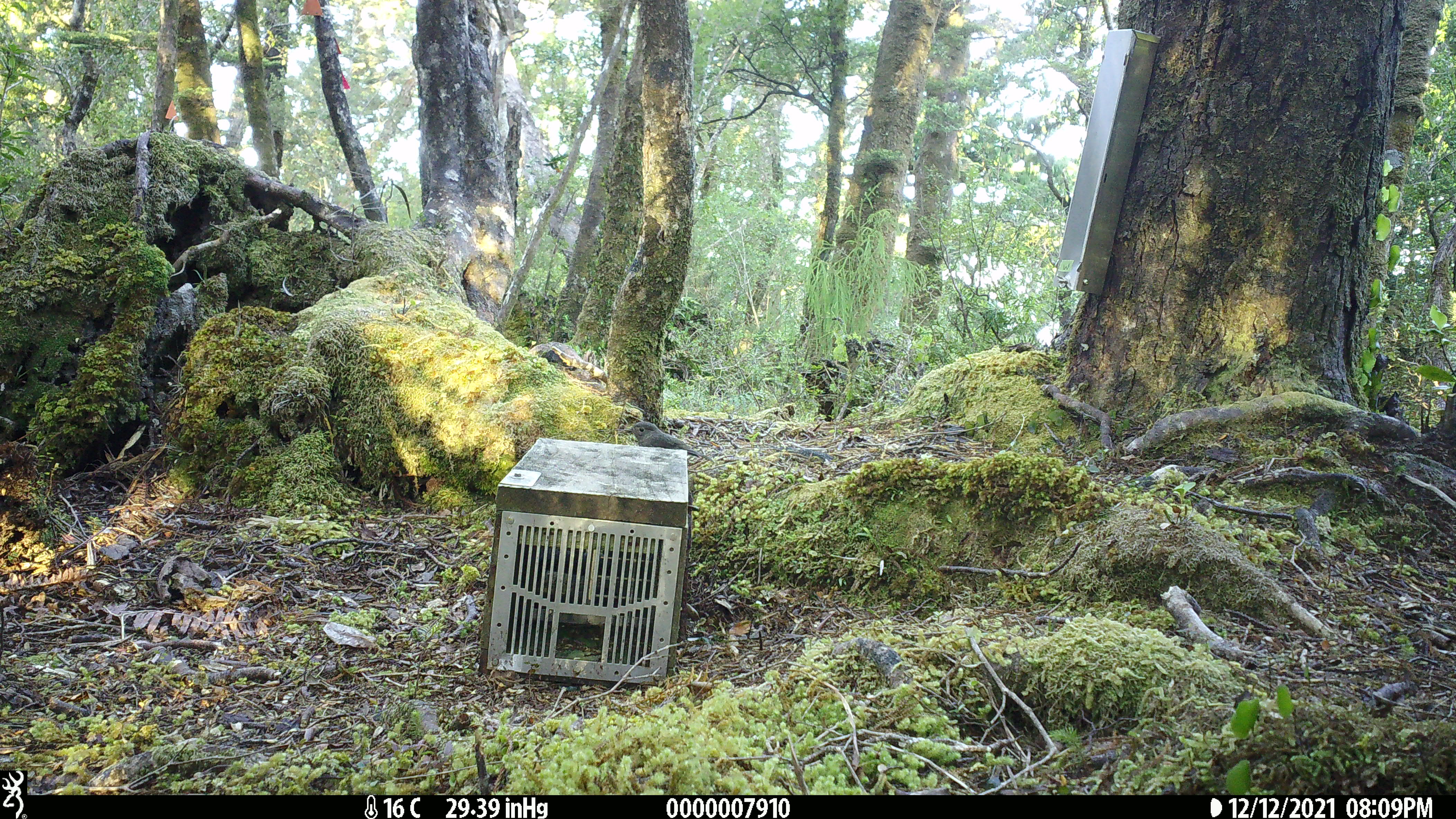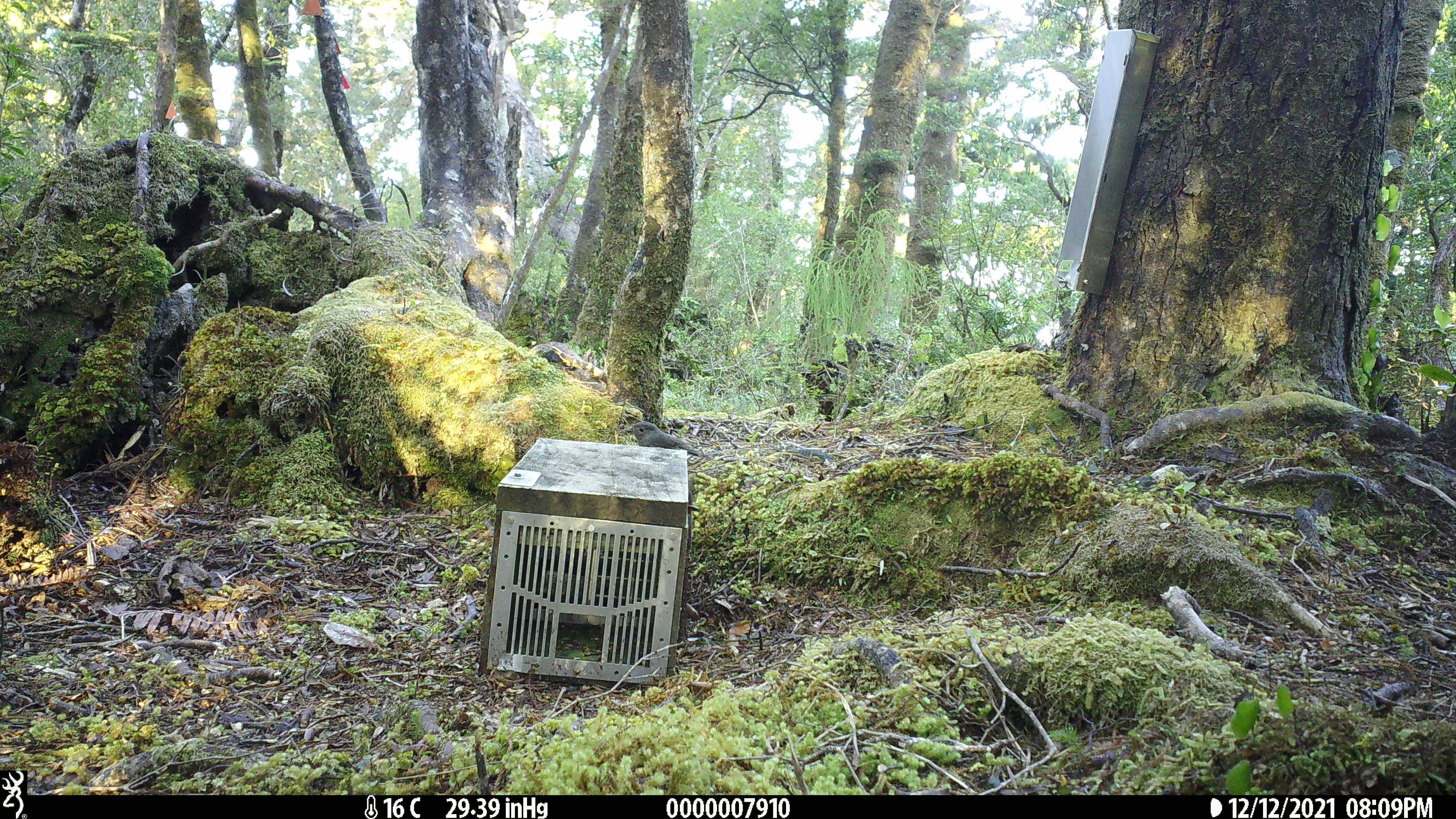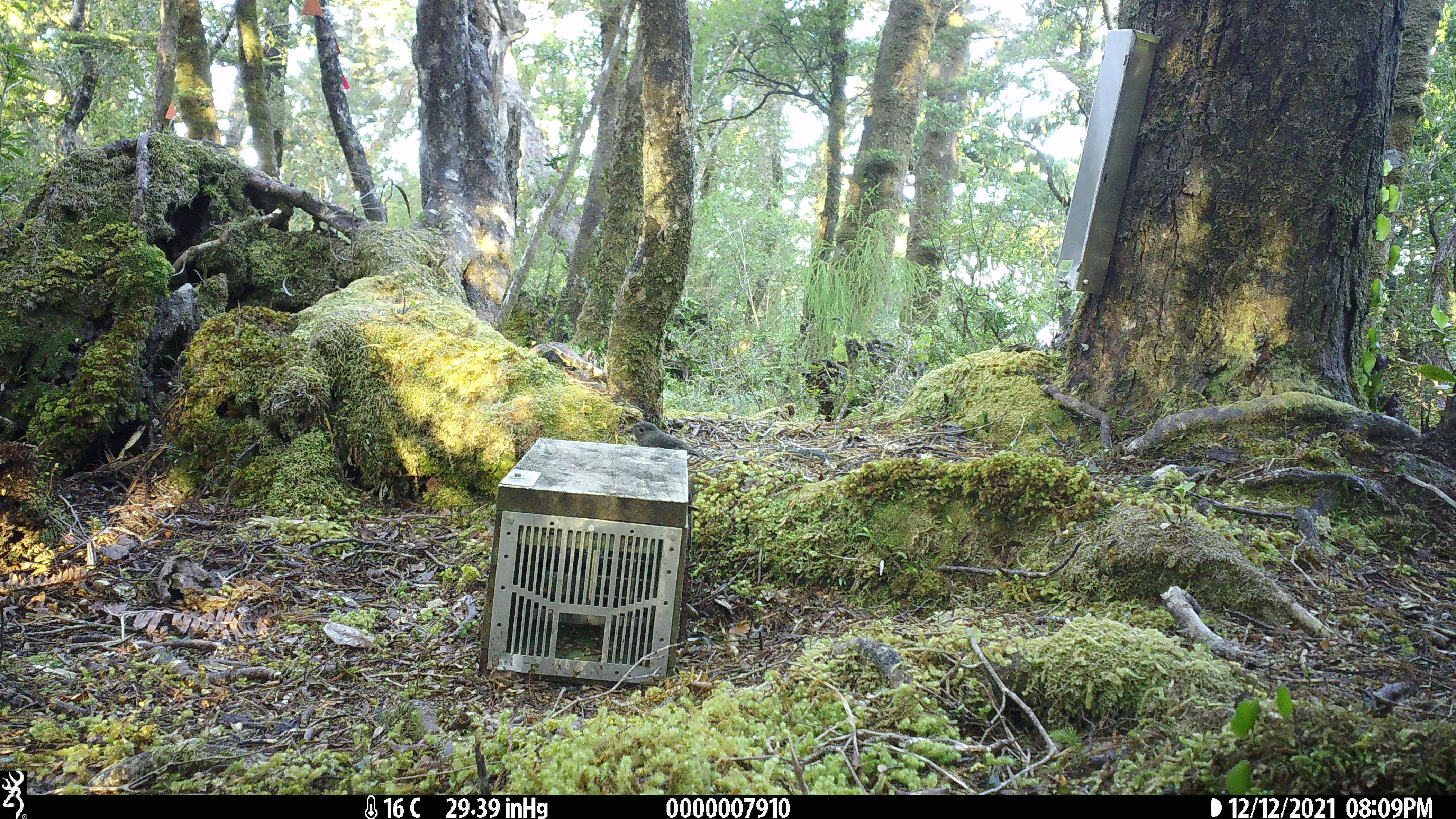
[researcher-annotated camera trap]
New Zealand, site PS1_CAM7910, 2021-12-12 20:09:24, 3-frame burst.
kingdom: Animalia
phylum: Chordata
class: Aves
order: Passeriformes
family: Petroicidae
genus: Petroica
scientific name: Petroica australis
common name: new zealand robin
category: robin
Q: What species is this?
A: Robin (new zealand robin) (Petroica australis).